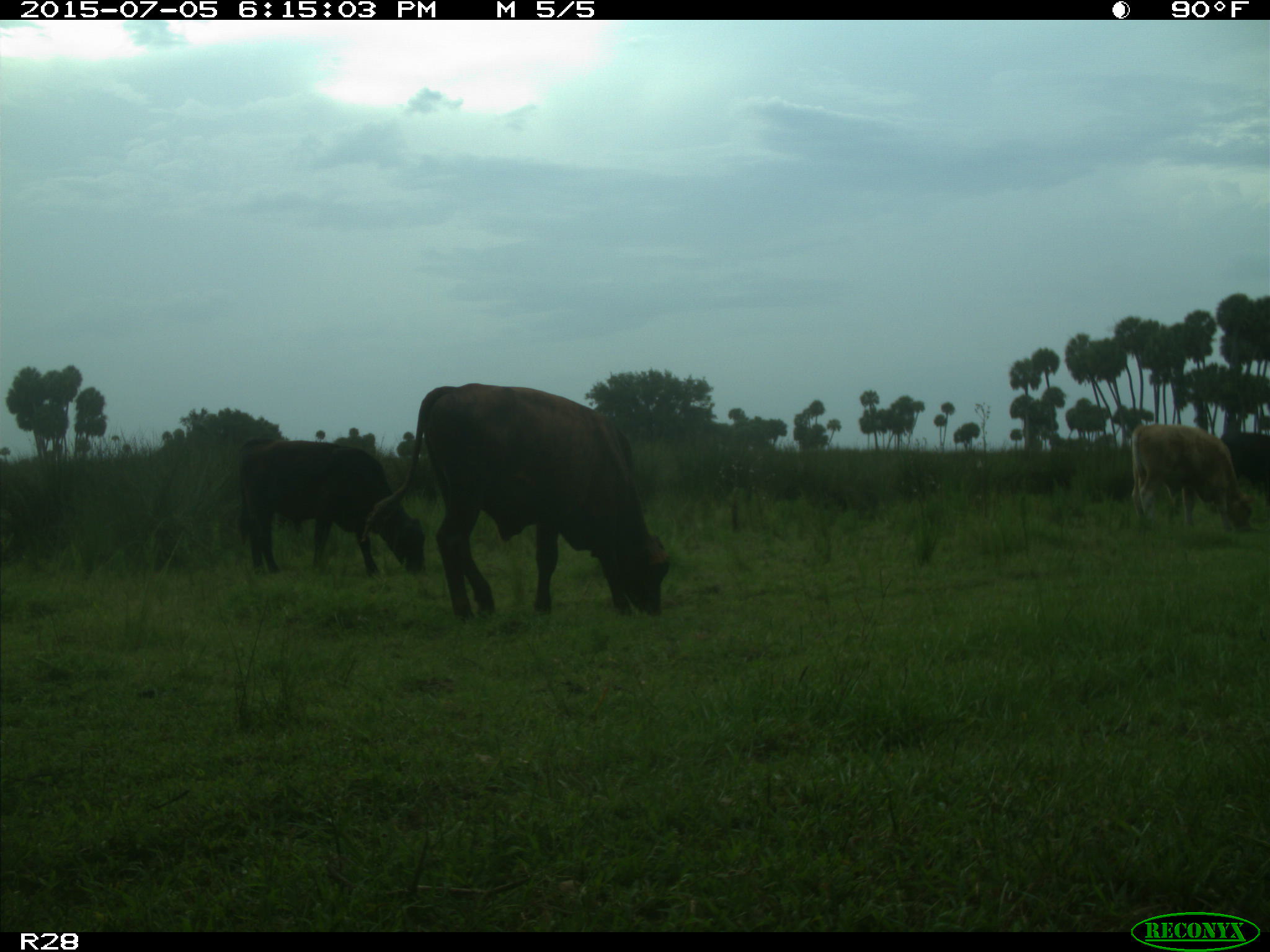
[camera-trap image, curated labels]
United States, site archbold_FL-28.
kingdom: Animalia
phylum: Chordata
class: Mammalia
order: Artiodactyla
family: Bovidae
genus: Bos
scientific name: Bos taurus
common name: domestic cow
Bos taurus (domestic cow).